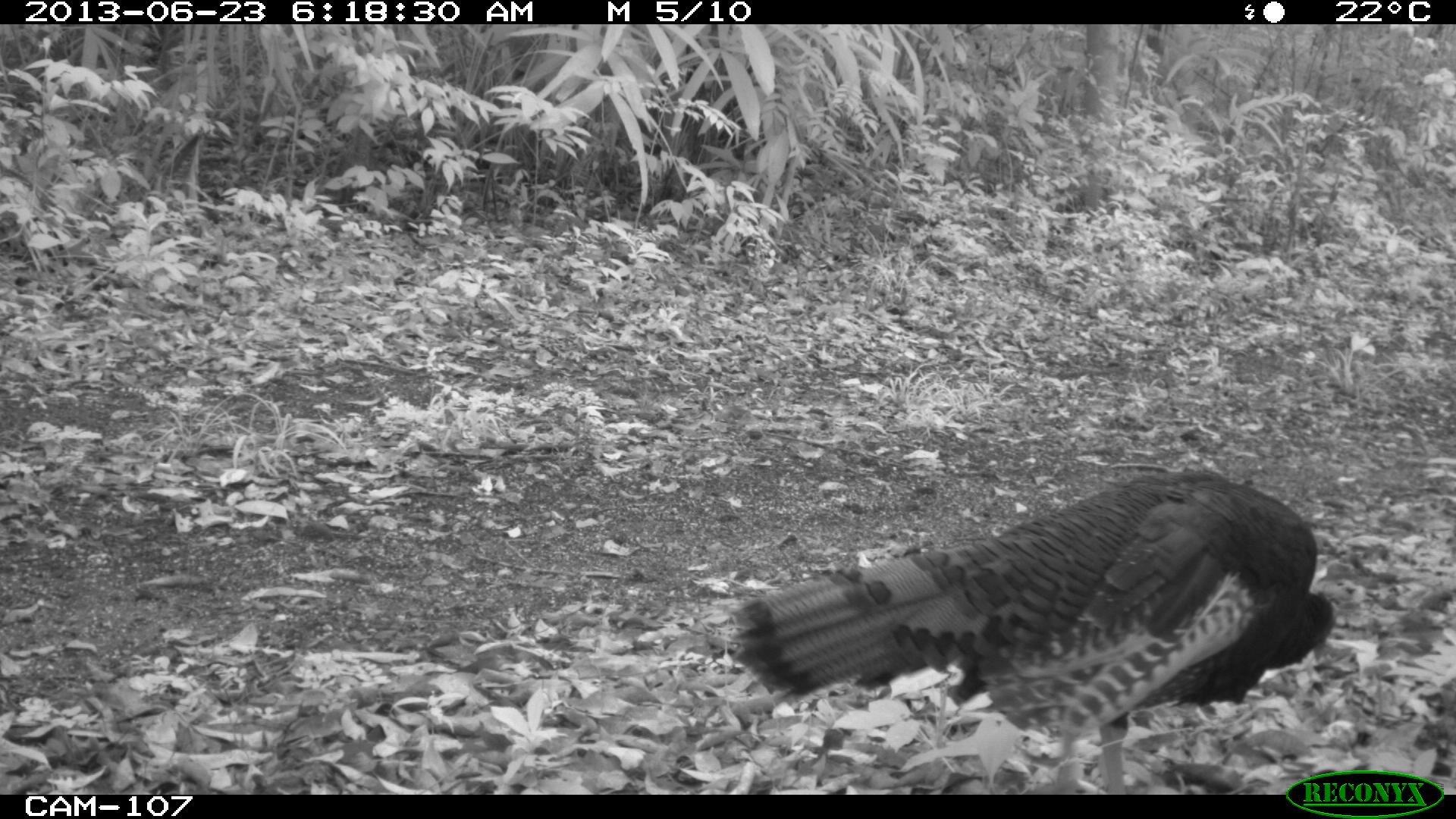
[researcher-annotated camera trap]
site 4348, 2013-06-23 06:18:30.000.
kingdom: Animalia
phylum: Chordata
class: Aves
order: Galliformes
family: Phasianidae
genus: Meleagris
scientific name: Meleagris ocellata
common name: ocellated turkey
Meleagris ocellata (ocellated turkey), count 2.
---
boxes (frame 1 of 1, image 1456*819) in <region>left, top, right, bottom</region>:
meleagris ocellata: <region>732, 467, 1332, 795</region>